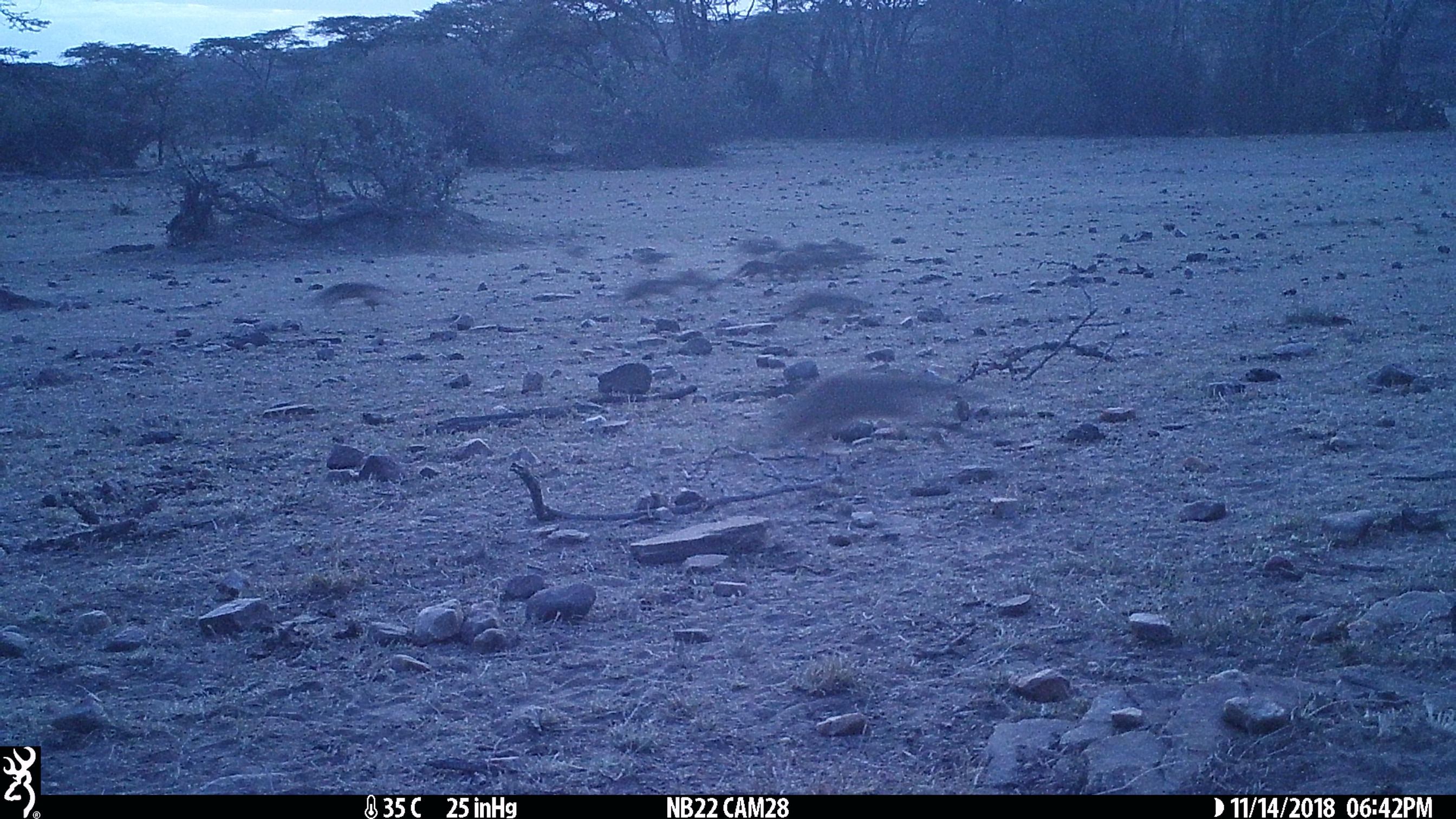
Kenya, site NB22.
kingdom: Animalia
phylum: Chordata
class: Mammalia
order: Carnivora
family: Herpestidae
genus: Mungos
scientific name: Mungos mungo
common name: banded mongoose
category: mongoose banded